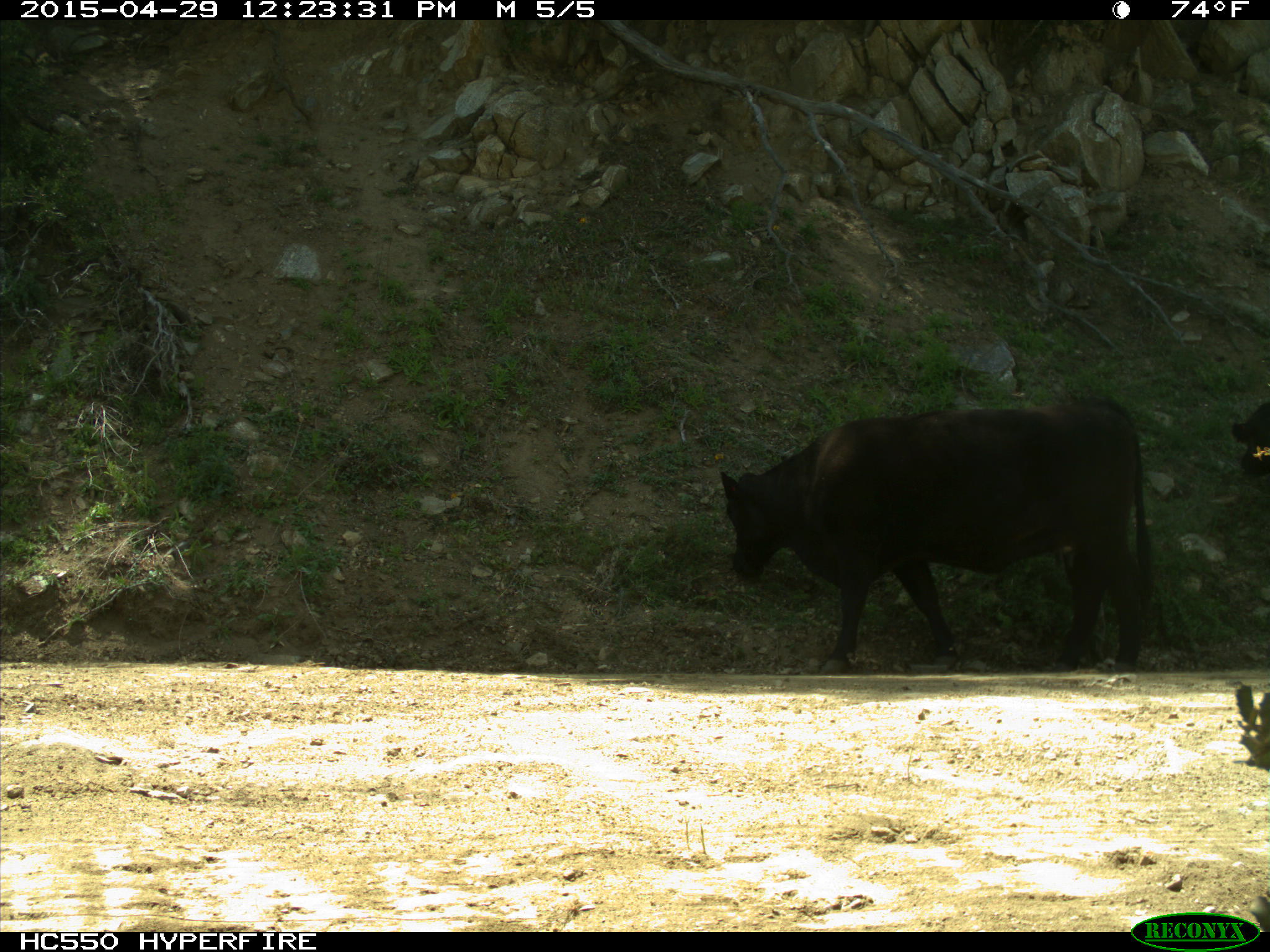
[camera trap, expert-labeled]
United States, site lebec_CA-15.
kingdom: Animalia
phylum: Chordata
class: Mammalia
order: Artiodactyla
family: Bovidae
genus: Bos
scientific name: Bos taurus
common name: domestic cow